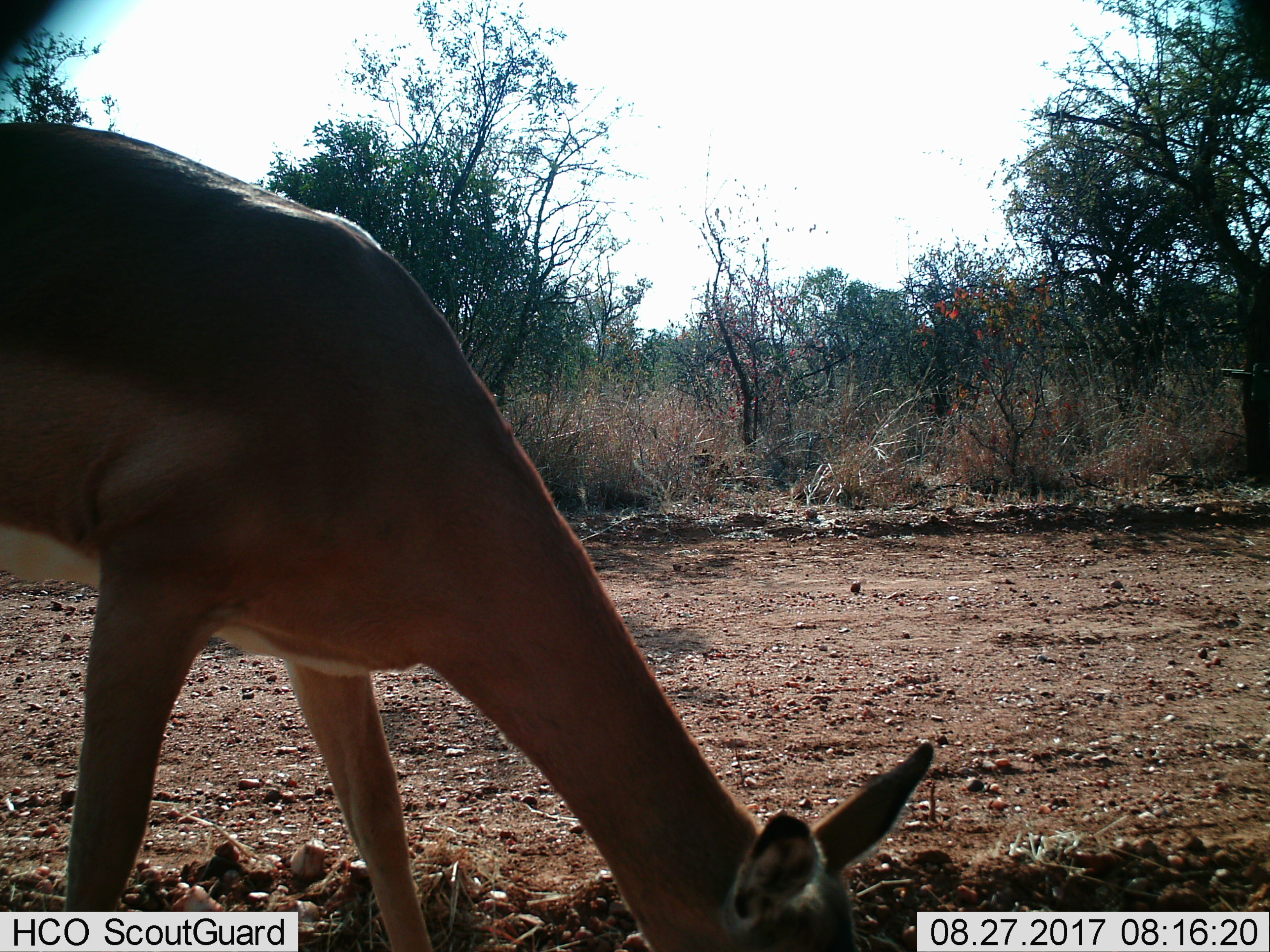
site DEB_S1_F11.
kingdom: Animalia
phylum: Chordata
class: Mammalia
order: Artiodactyla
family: Bovidae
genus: Aepyceros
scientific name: Aepyceros melampus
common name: impala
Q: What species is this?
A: Impala (Aepyceros melampus).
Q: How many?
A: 1.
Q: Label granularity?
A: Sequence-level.